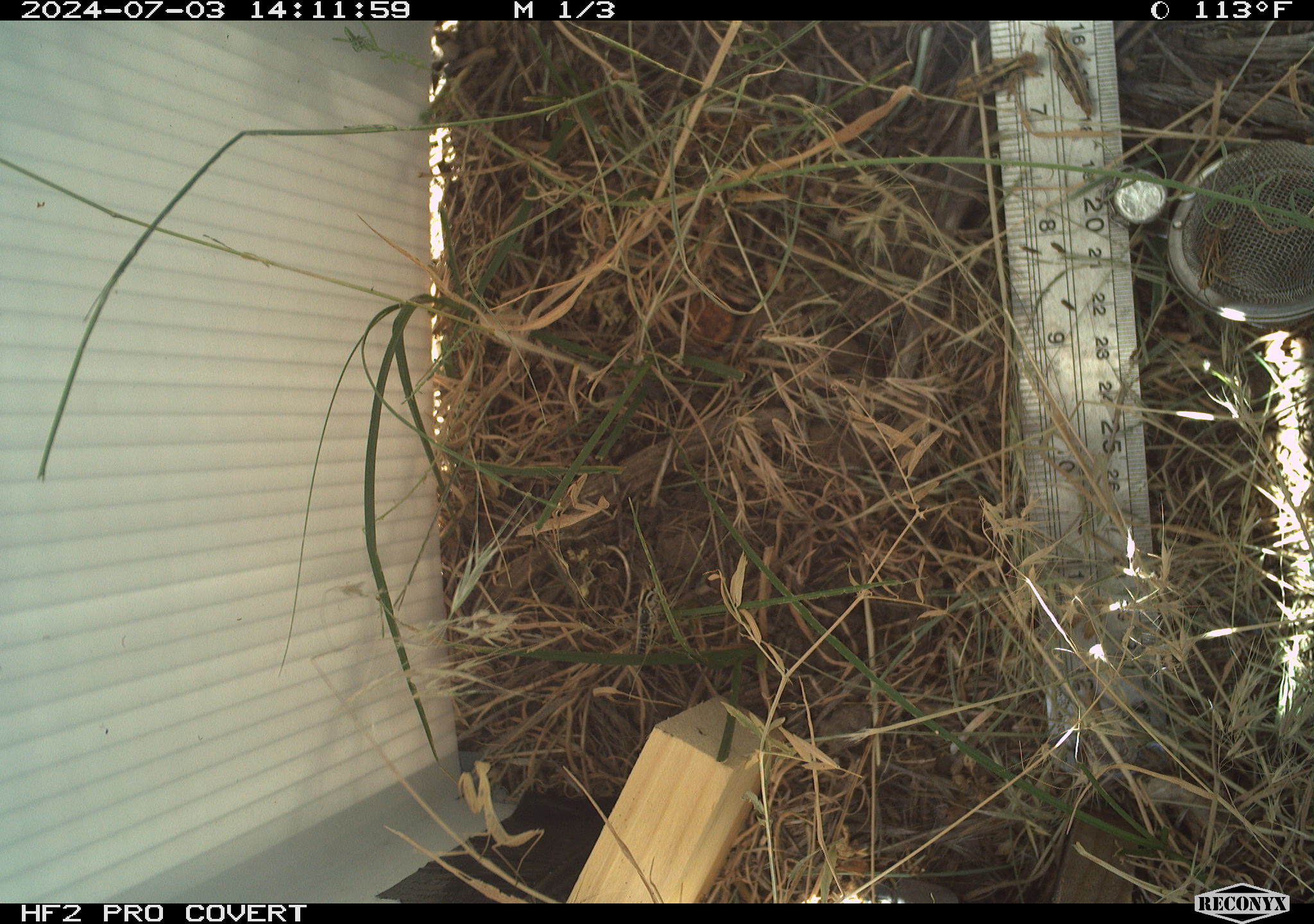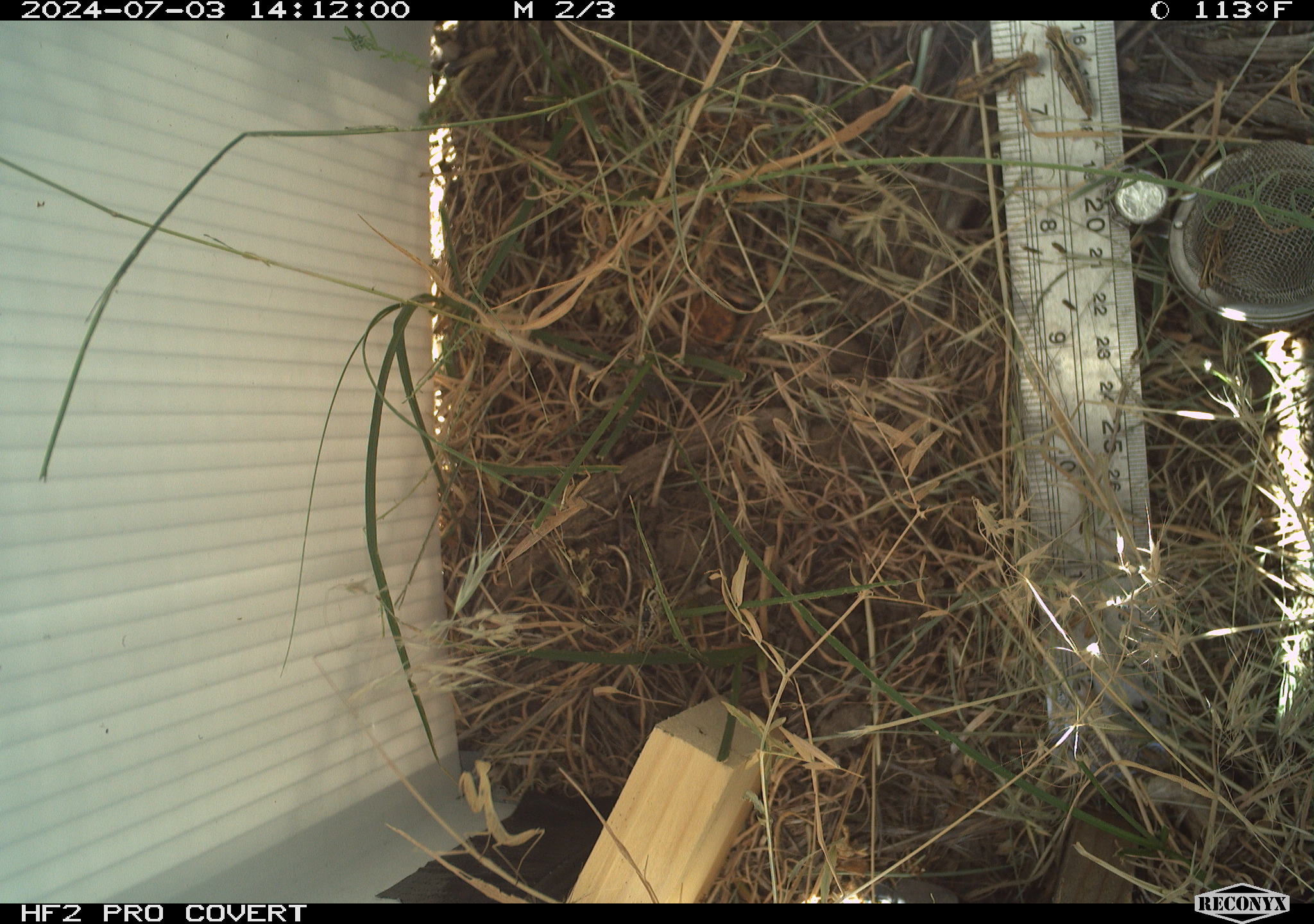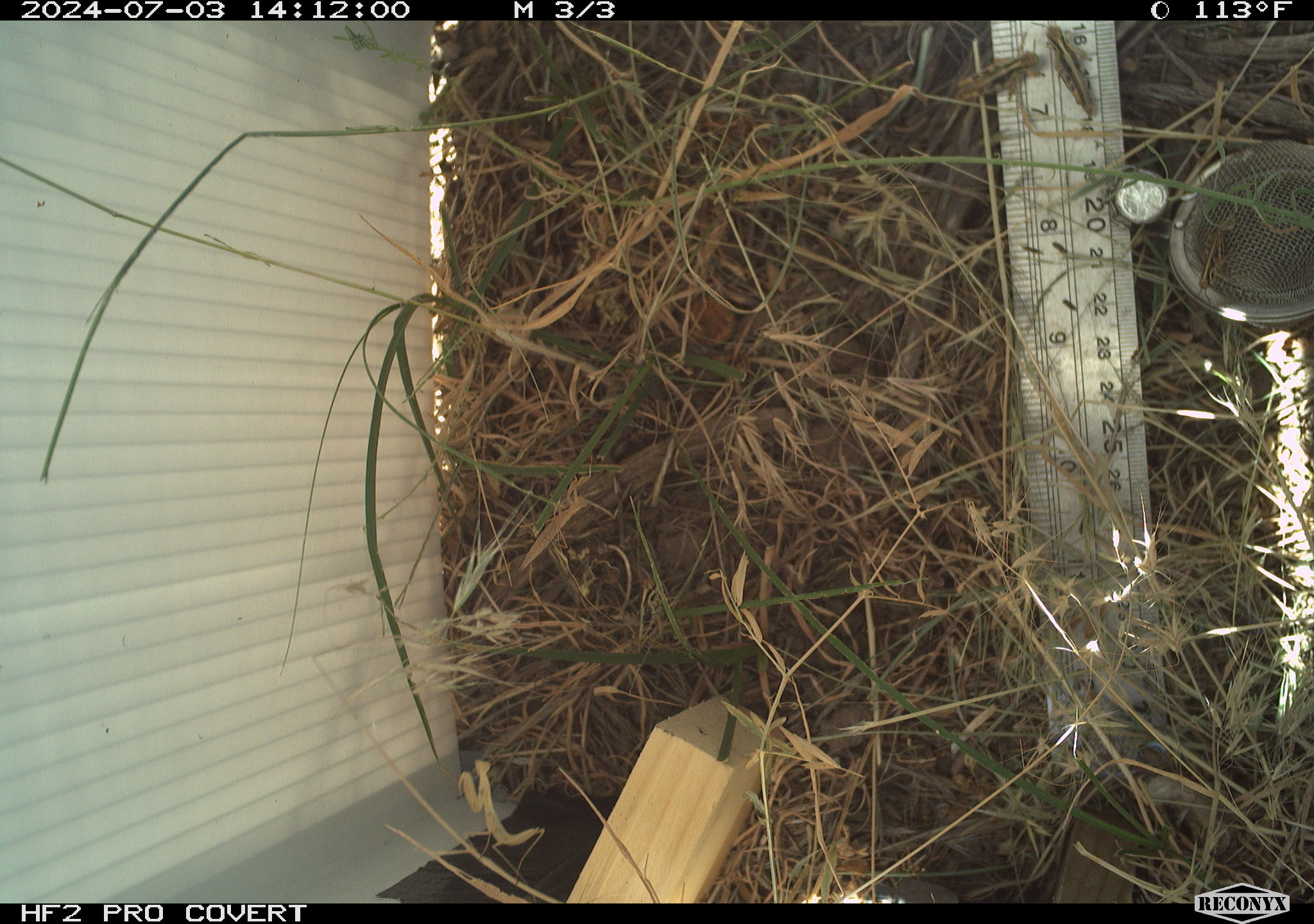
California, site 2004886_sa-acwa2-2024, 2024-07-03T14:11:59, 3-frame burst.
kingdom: Animalia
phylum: Arthropoda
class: Insecta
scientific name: Insecta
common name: insect